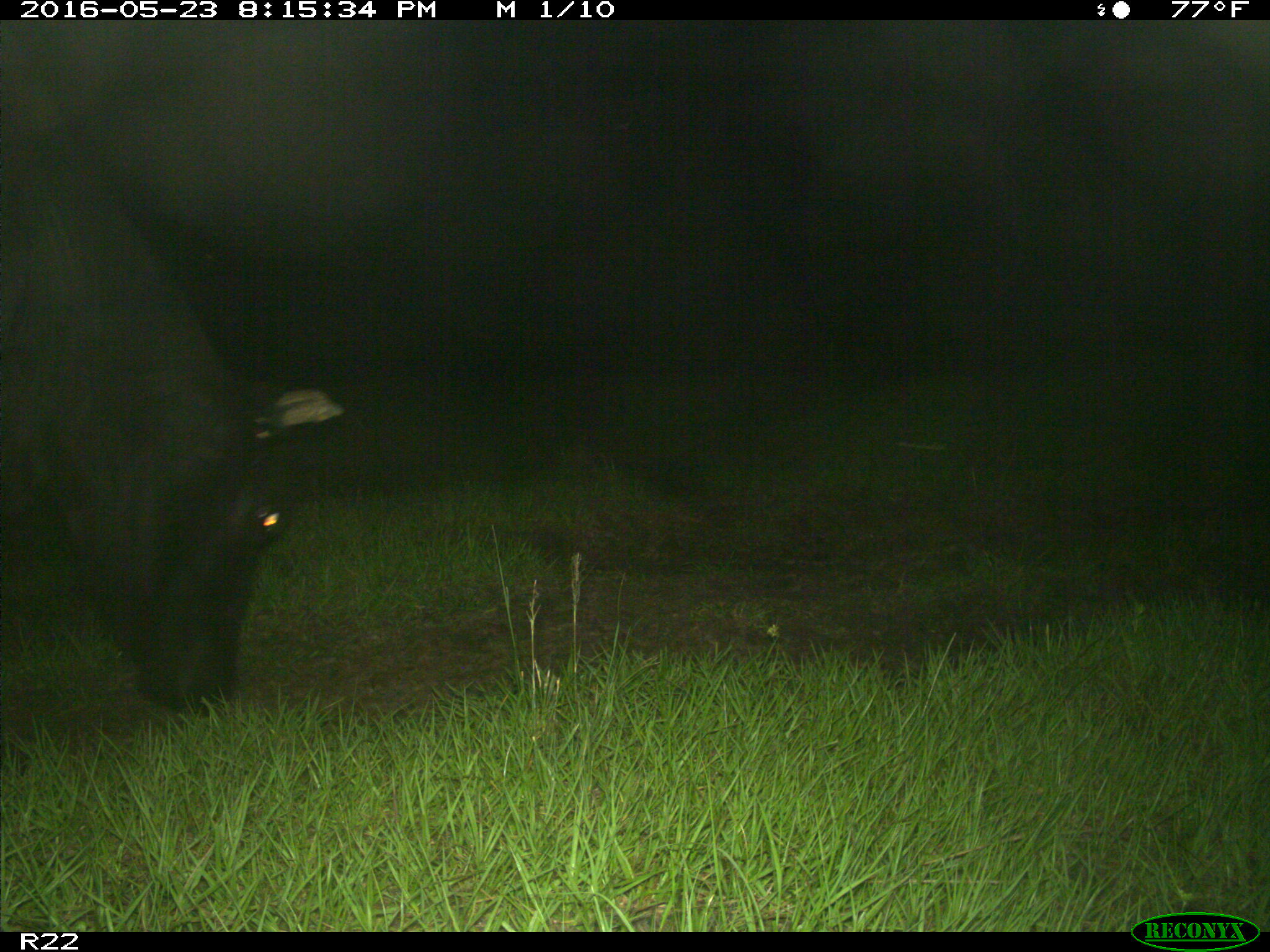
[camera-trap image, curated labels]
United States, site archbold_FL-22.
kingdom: Animalia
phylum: Chordata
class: Mammalia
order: Artiodactyla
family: Bovidae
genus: Bos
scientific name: Bos taurus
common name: domestic cow